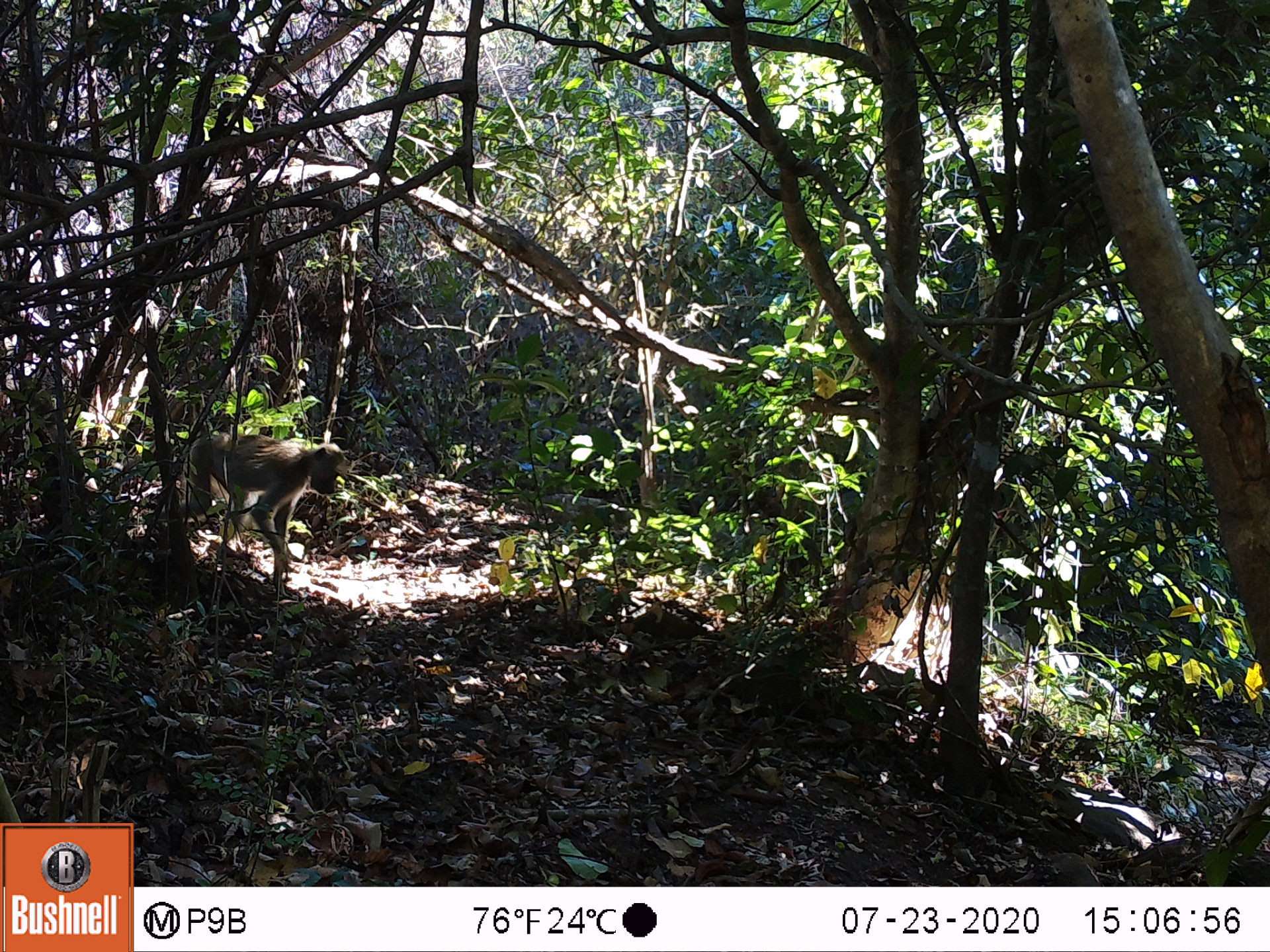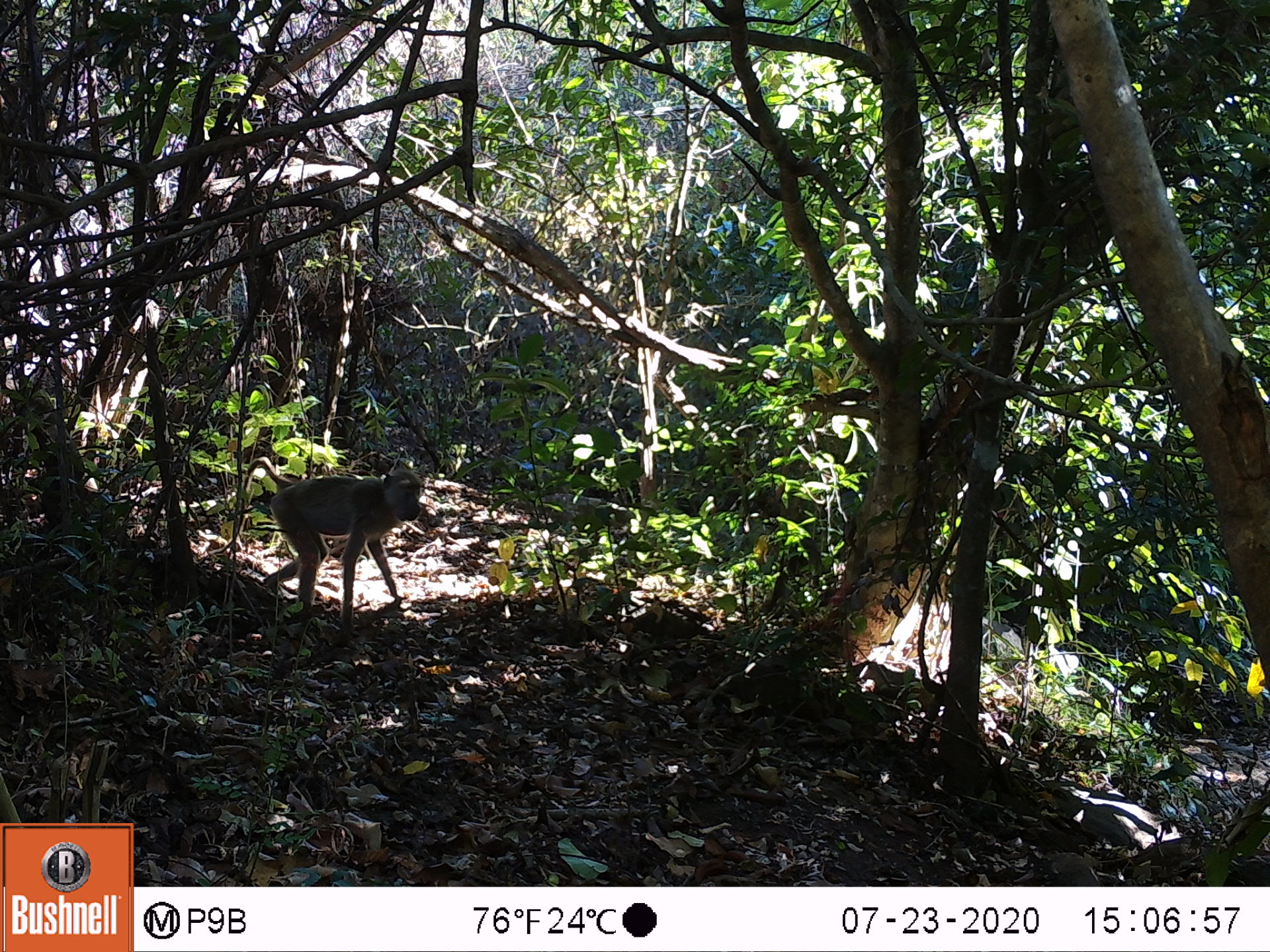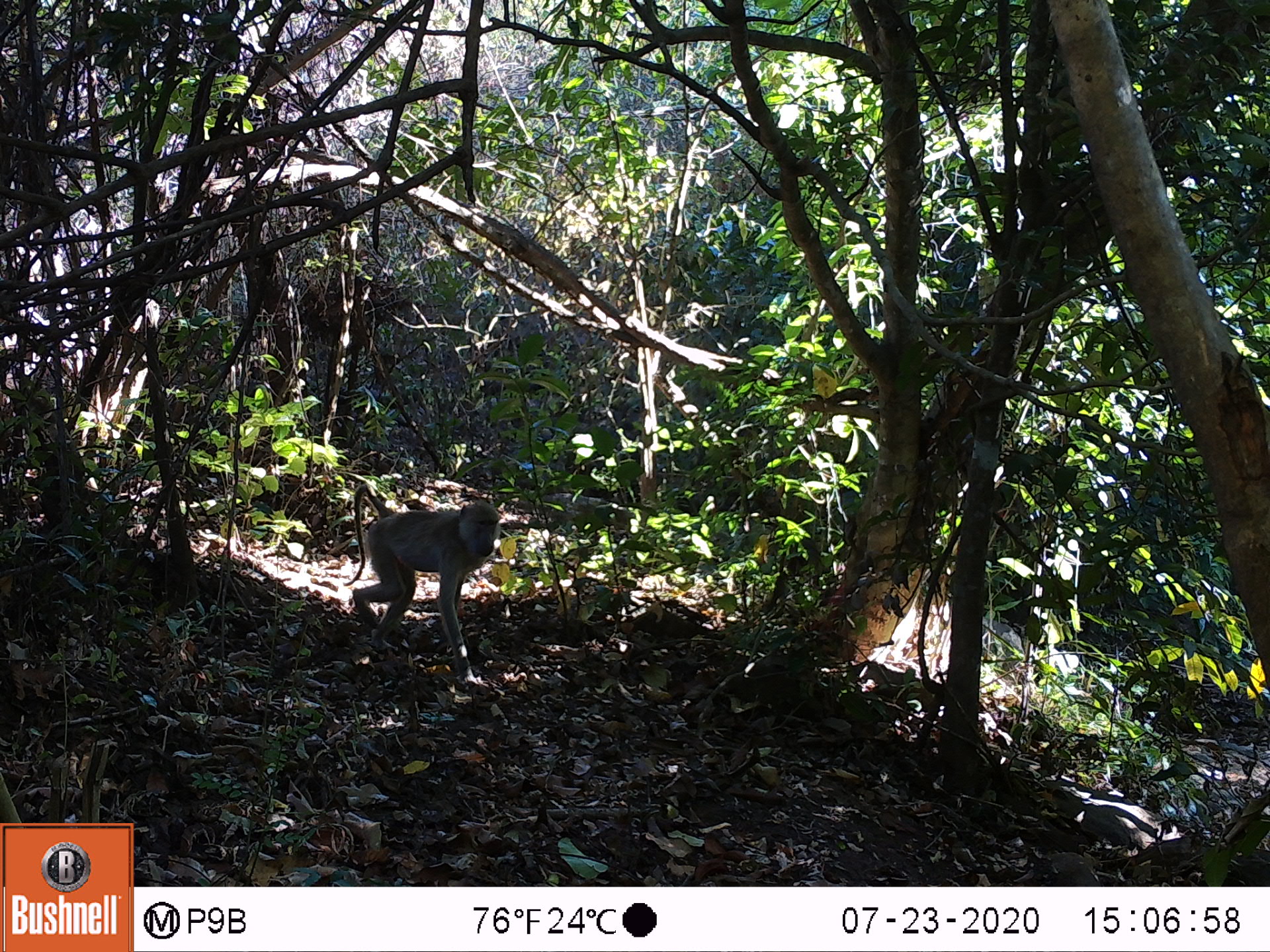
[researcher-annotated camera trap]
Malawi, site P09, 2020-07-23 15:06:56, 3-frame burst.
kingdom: Animalia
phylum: Chordata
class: Mammalia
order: Primates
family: Cercopithecidae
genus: Papio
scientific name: Papio cynocephalus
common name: yellow baboon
Yellow baboon (Papio cynocephalus), count 1.